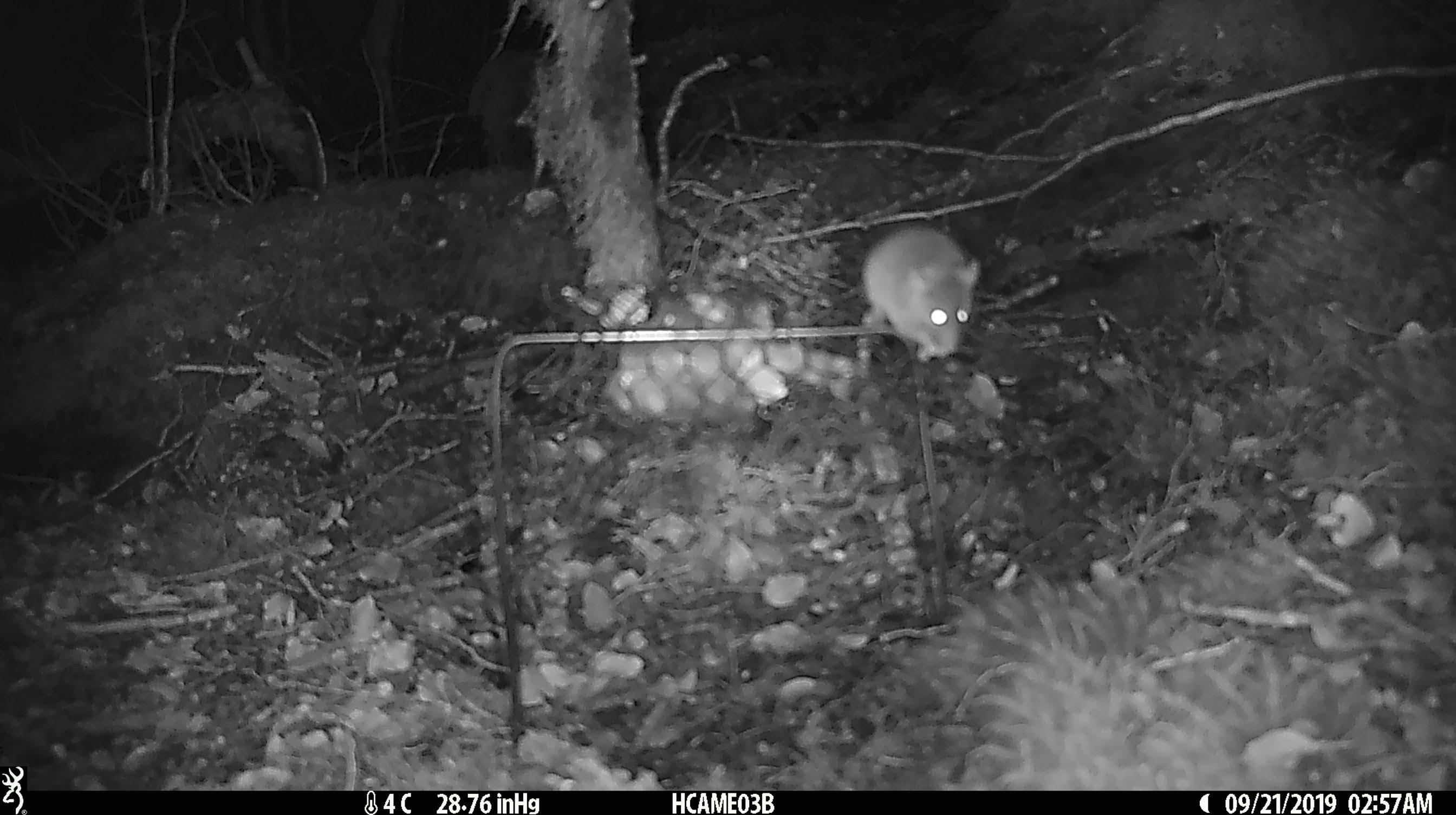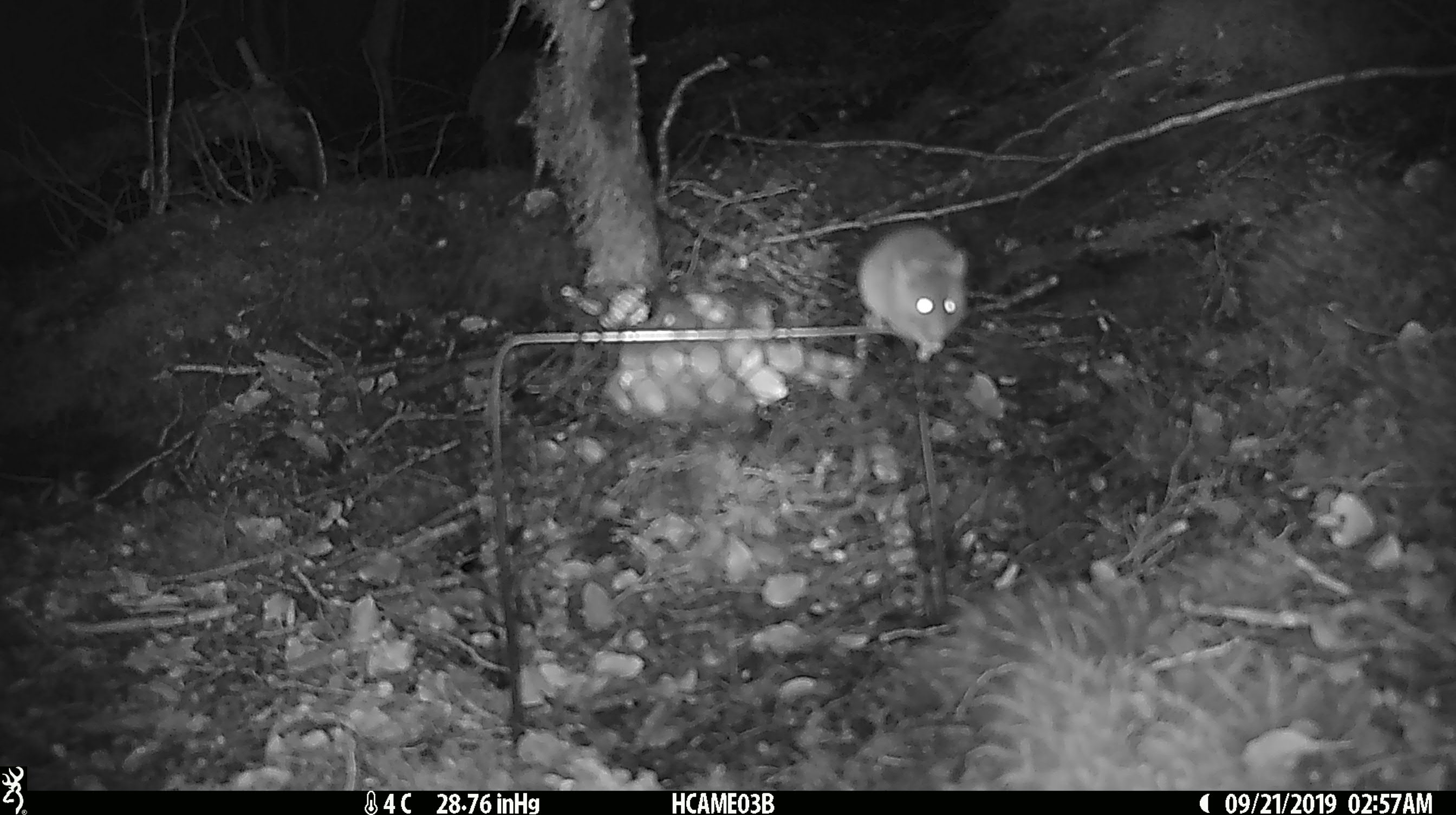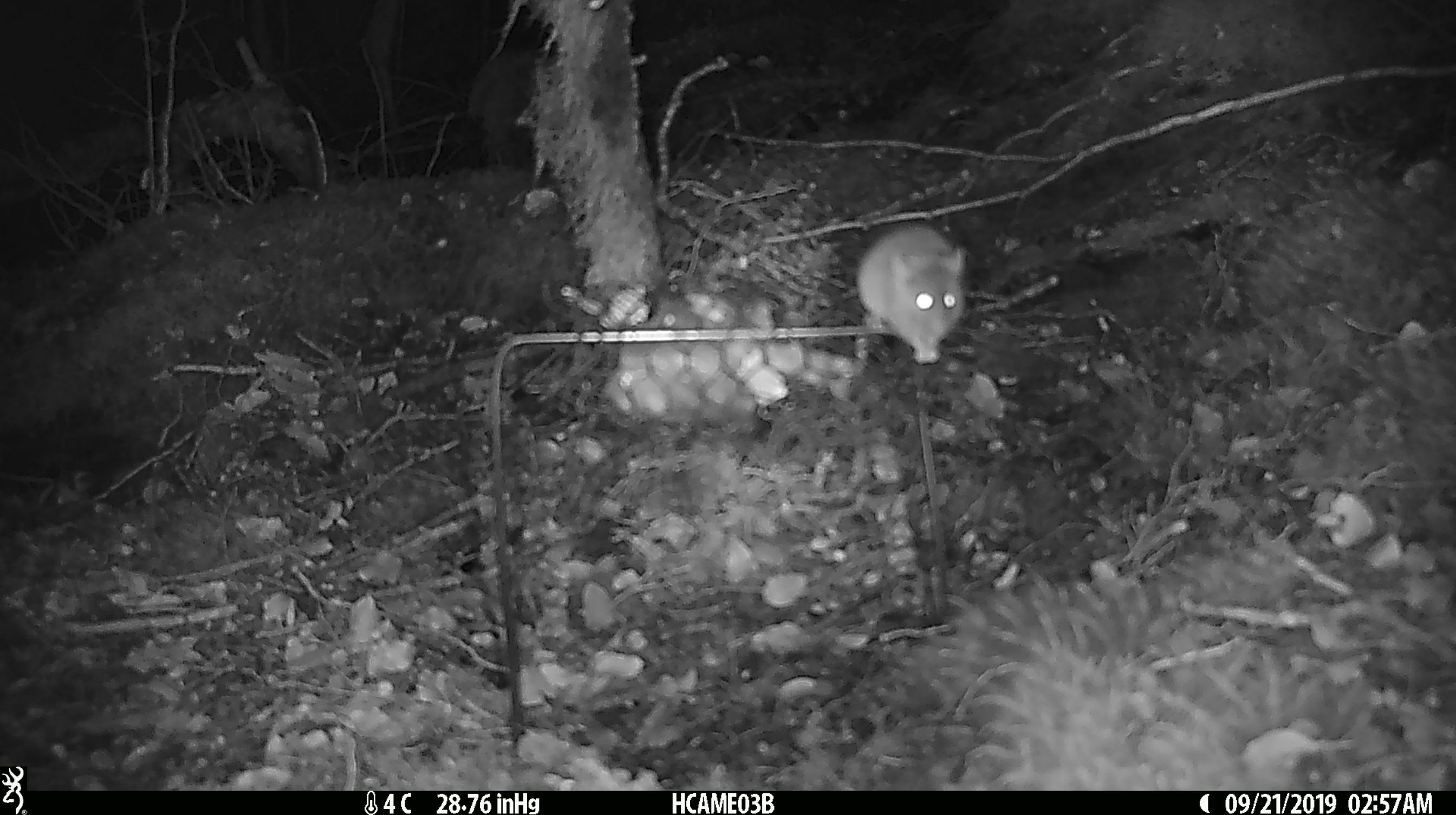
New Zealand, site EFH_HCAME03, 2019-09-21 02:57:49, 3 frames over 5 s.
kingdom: Animalia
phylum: Chordata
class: Mammalia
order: Rodentia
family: Muridae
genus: Mus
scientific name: Mus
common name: mouse